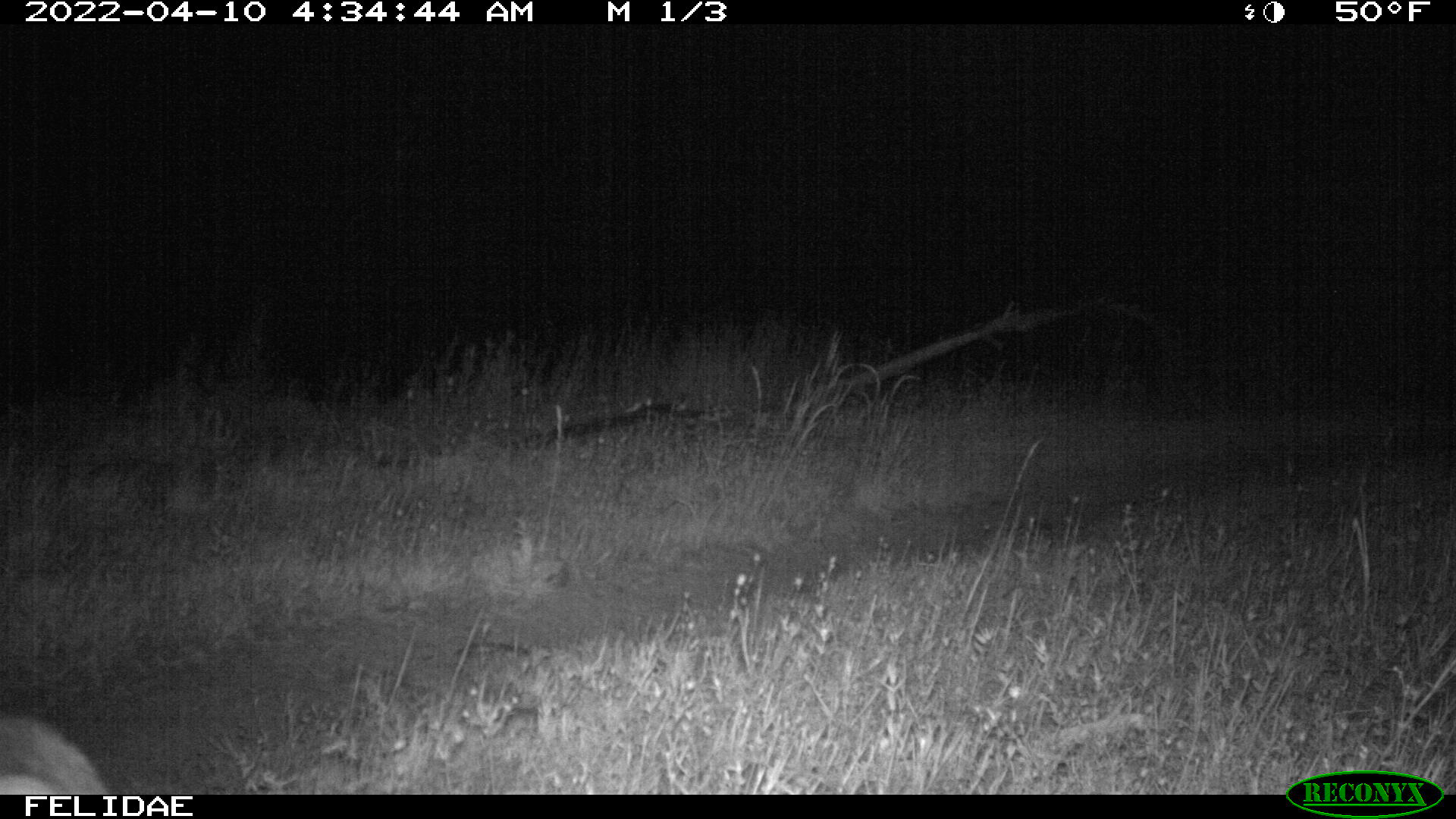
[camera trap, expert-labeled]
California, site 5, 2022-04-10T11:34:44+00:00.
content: unidentified animal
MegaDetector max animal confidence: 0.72